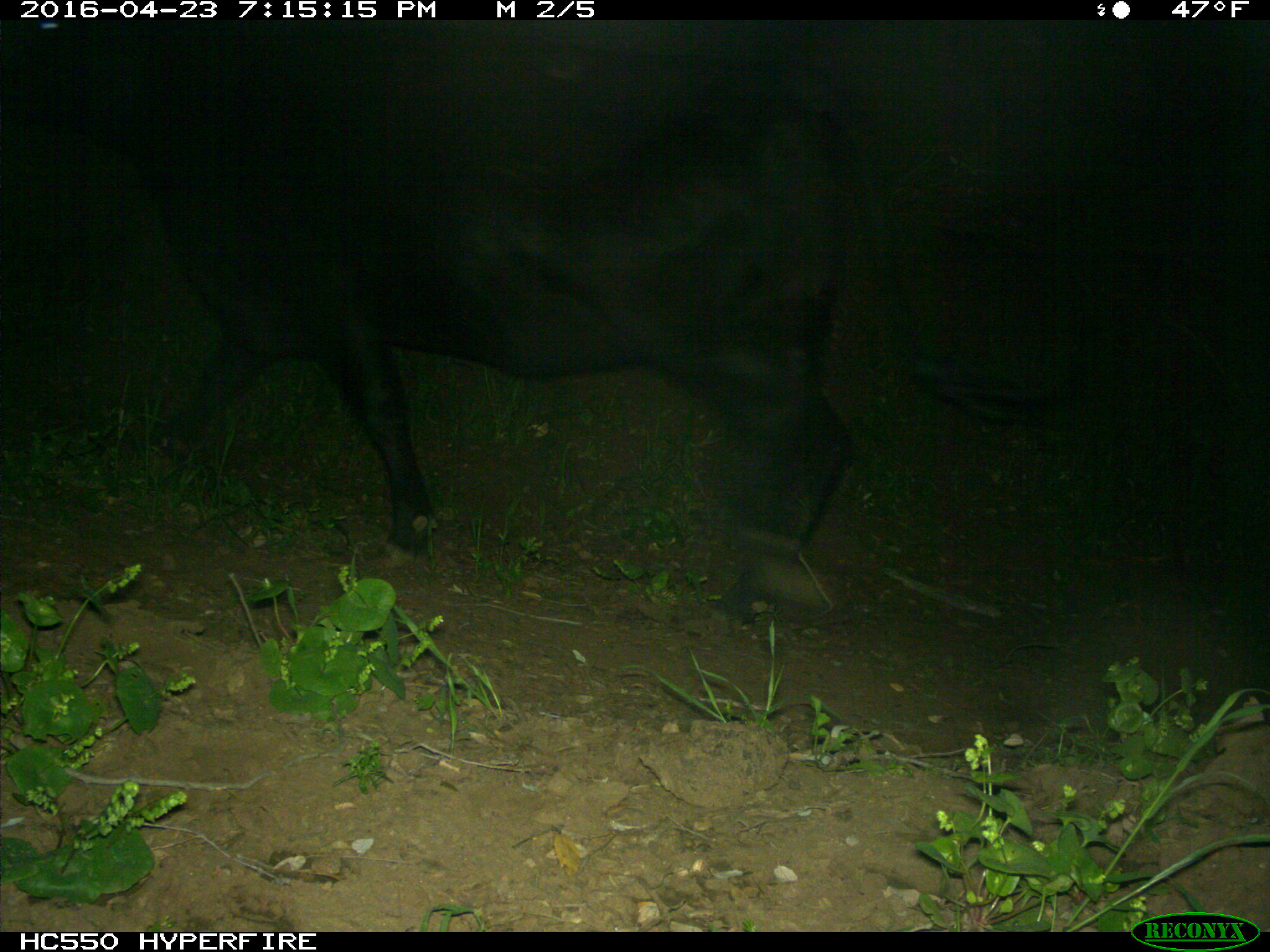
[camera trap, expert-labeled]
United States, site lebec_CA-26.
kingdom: Animalia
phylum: Chordata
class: Mammalia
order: Artiodactyla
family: Bovidae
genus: Bos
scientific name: Bos taurus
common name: domestic cow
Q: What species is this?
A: Bos taurus (domestic cow).